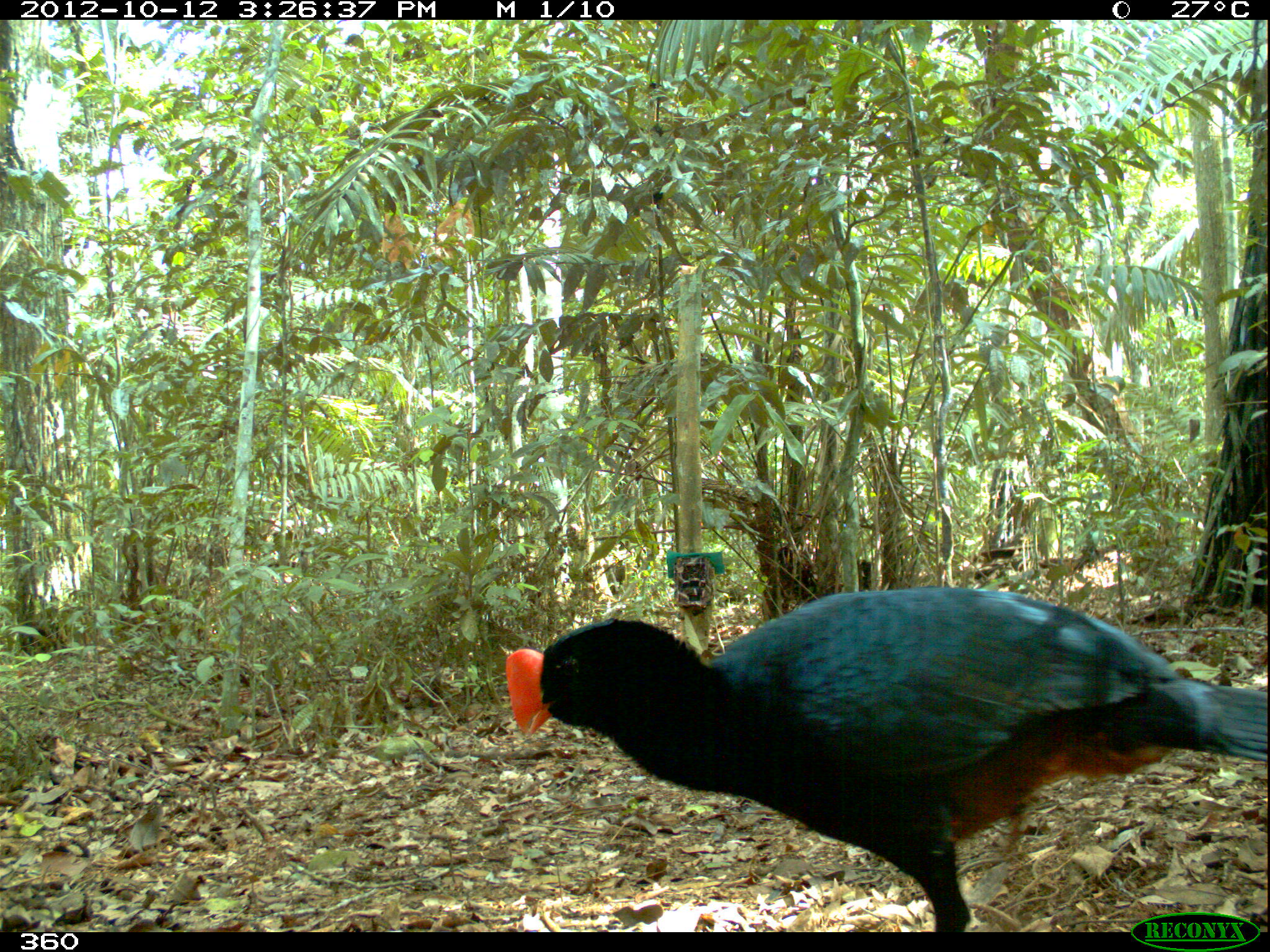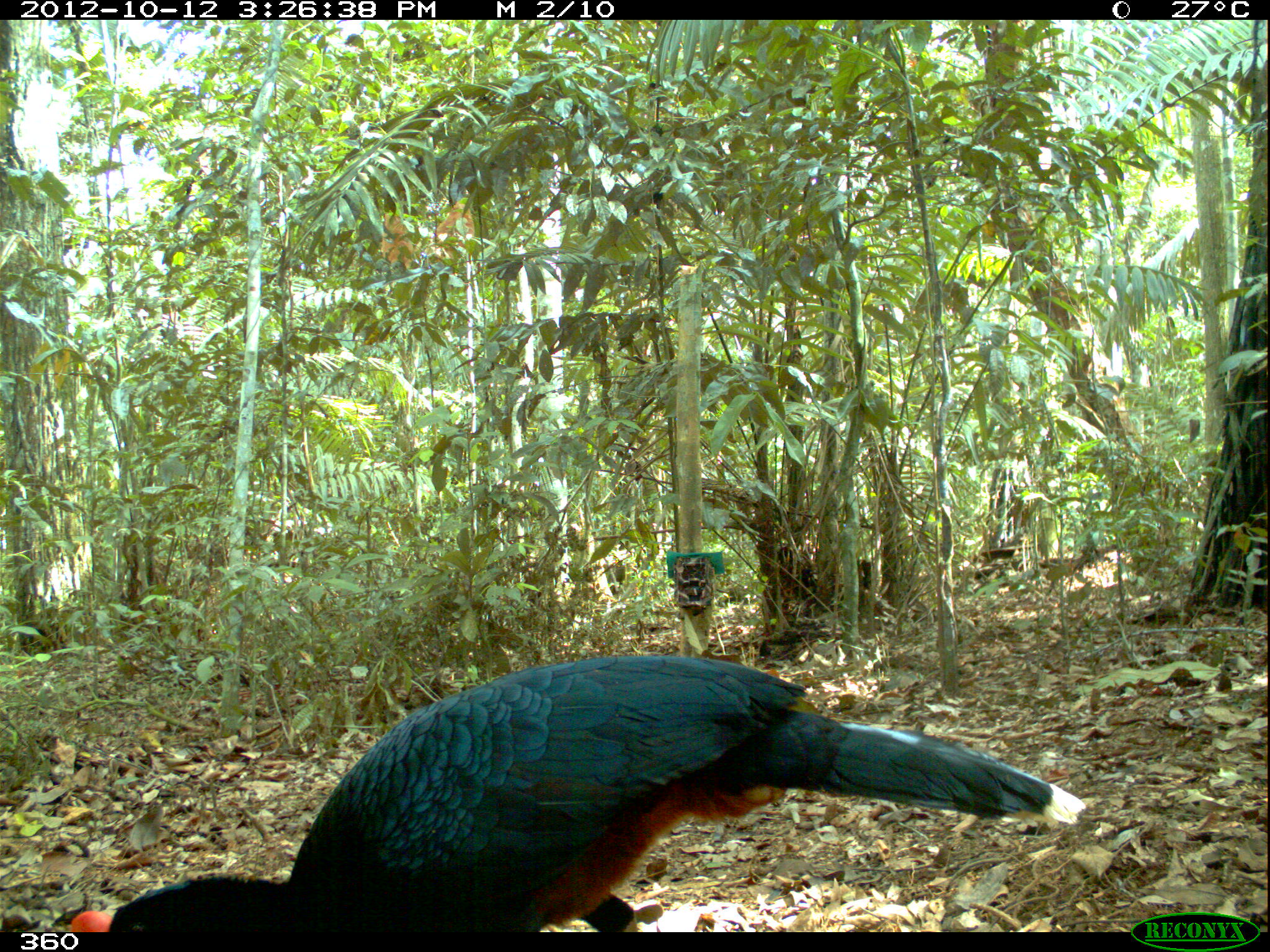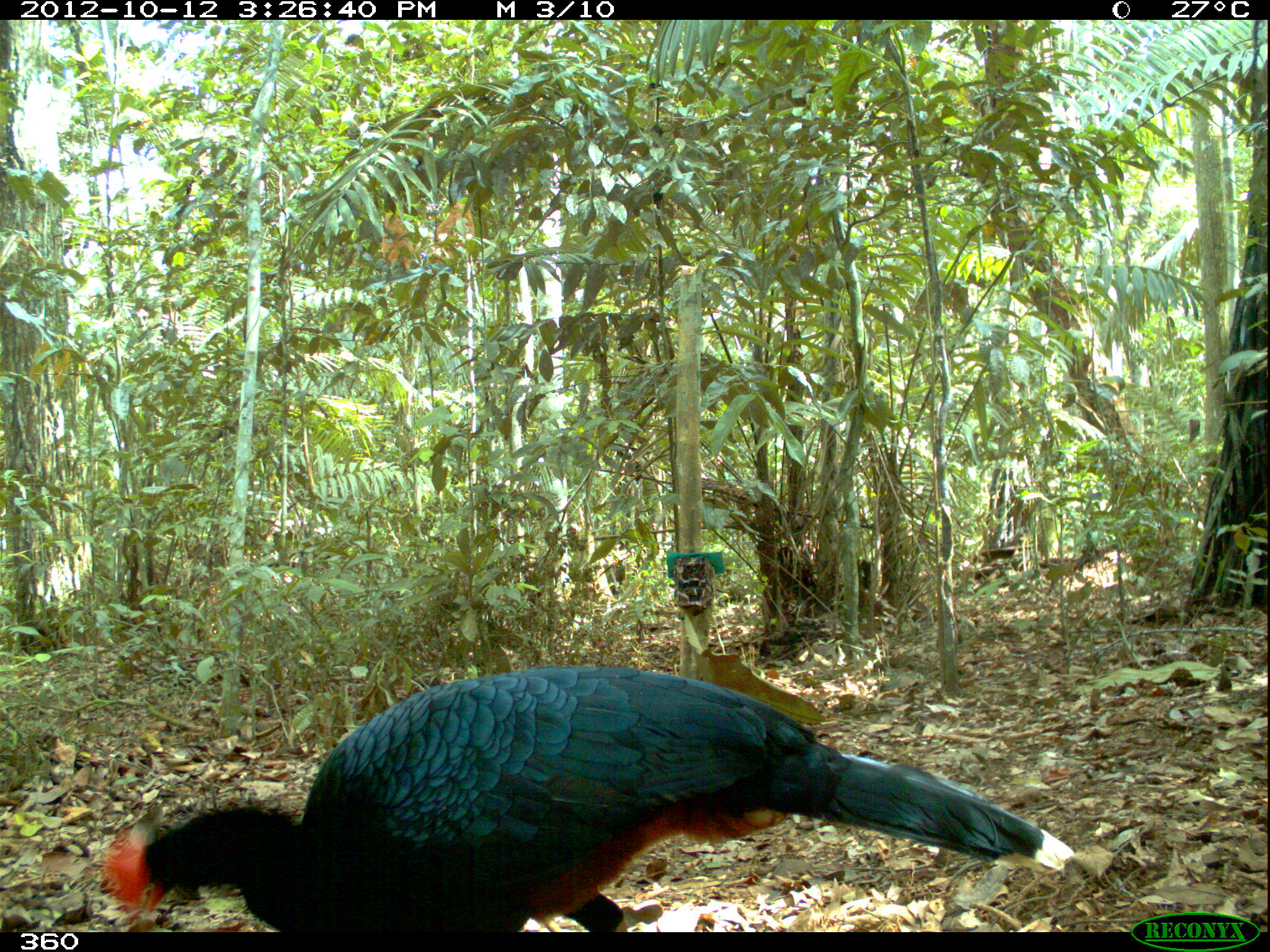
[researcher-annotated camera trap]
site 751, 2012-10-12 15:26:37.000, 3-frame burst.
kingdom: Animalia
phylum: Chordata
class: Aves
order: Galliformes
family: Cracidae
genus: Mitu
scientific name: Mitu tuberosum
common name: razor-billed curassow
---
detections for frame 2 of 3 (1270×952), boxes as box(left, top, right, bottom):
mitu tuberosum: box(57, 650, 1083, 931)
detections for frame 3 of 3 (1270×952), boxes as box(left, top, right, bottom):
mitu tuberosum: box(98, 654, 1070, 932)